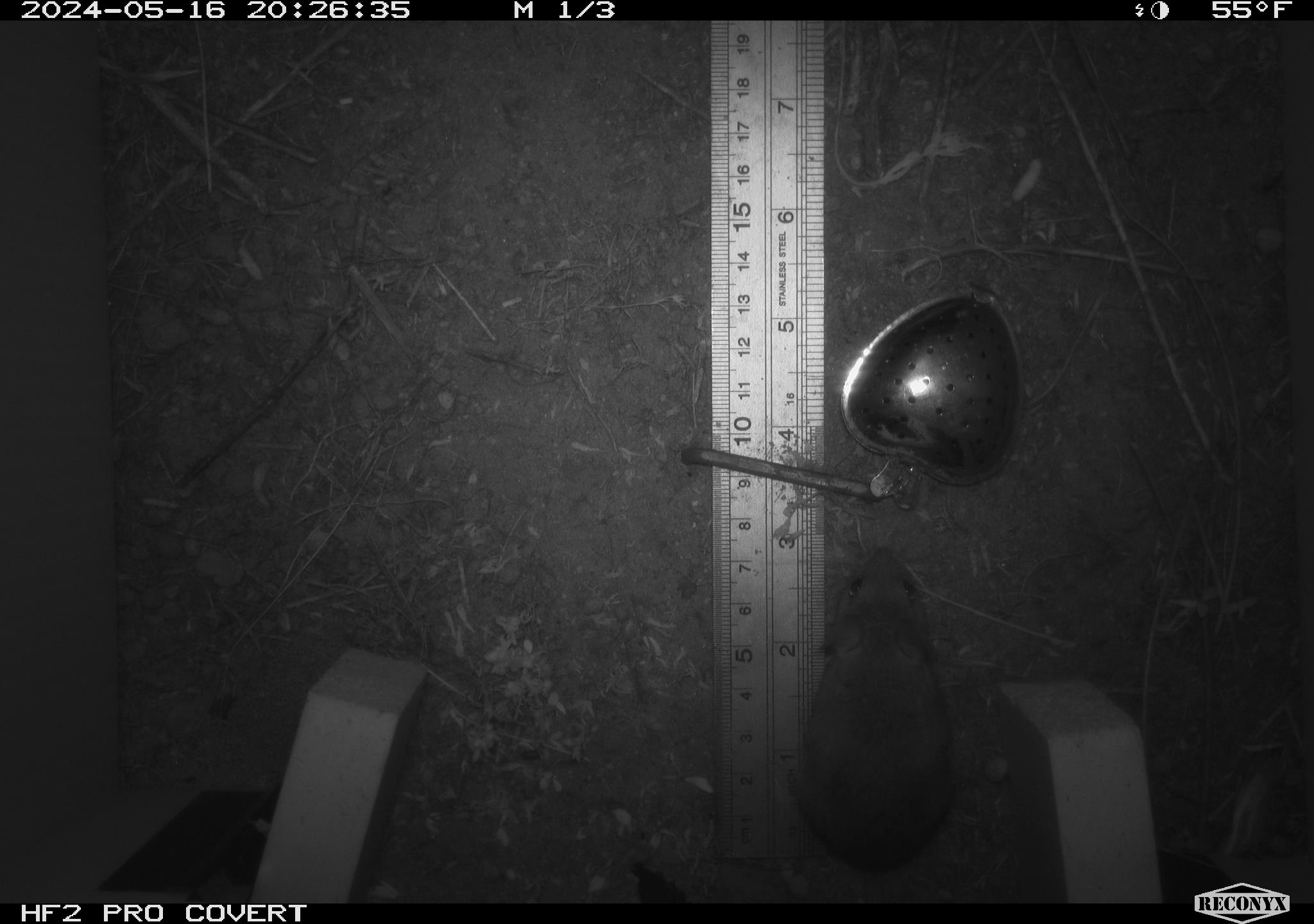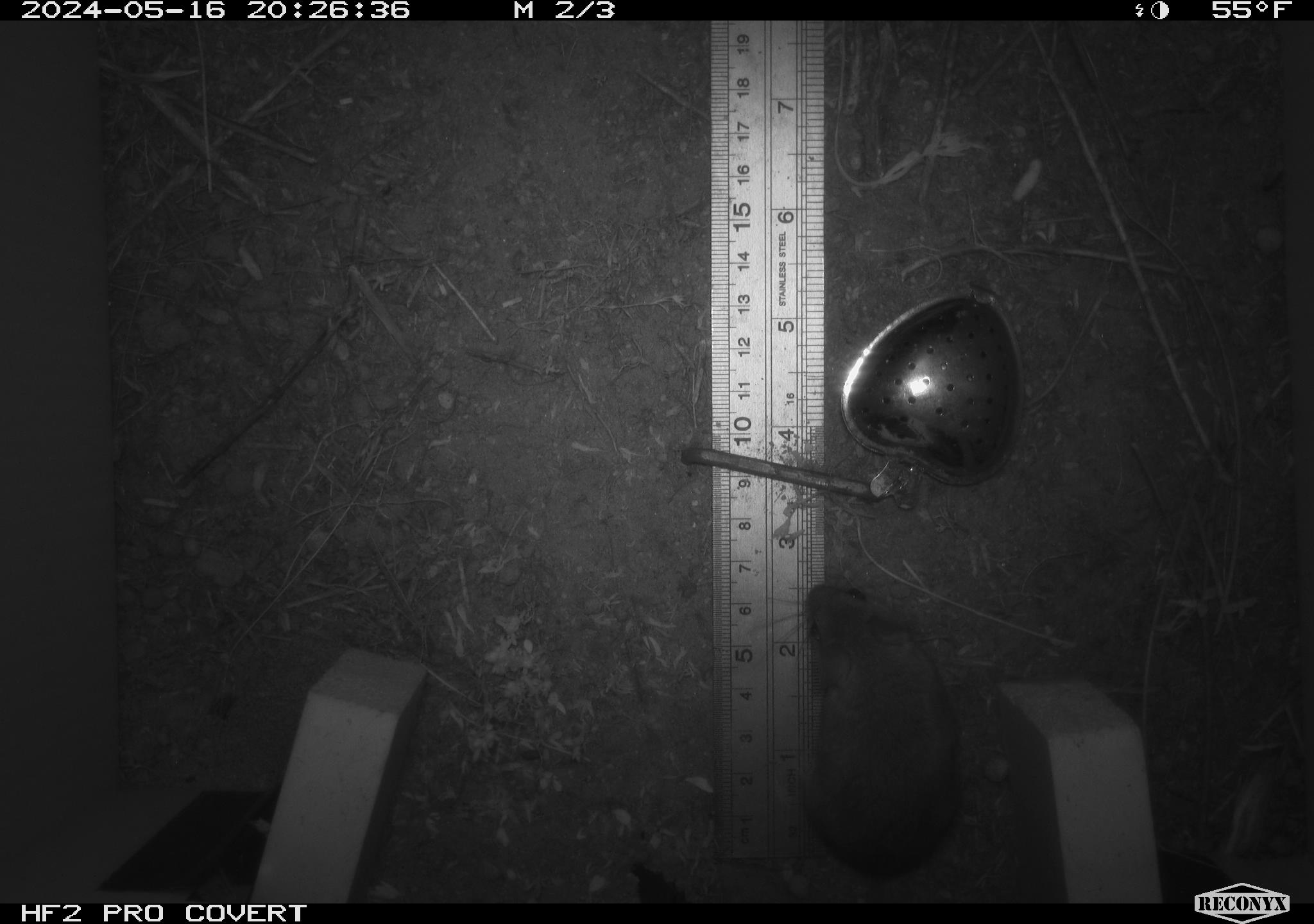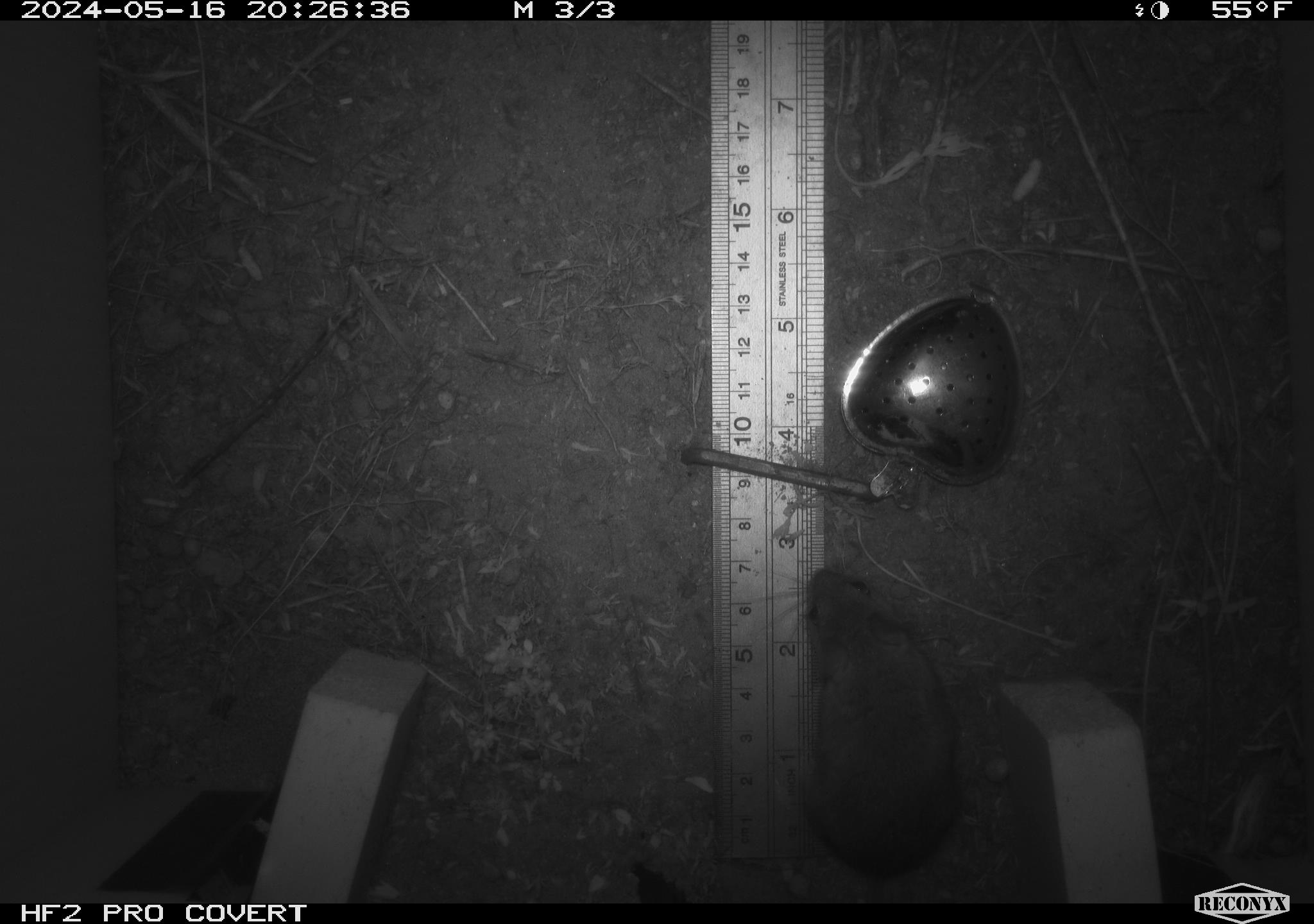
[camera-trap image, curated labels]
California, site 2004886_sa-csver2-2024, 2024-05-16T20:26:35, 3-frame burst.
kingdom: Animalia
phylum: Chordata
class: Mammalia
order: Rodentia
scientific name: Rodentia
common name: rodent